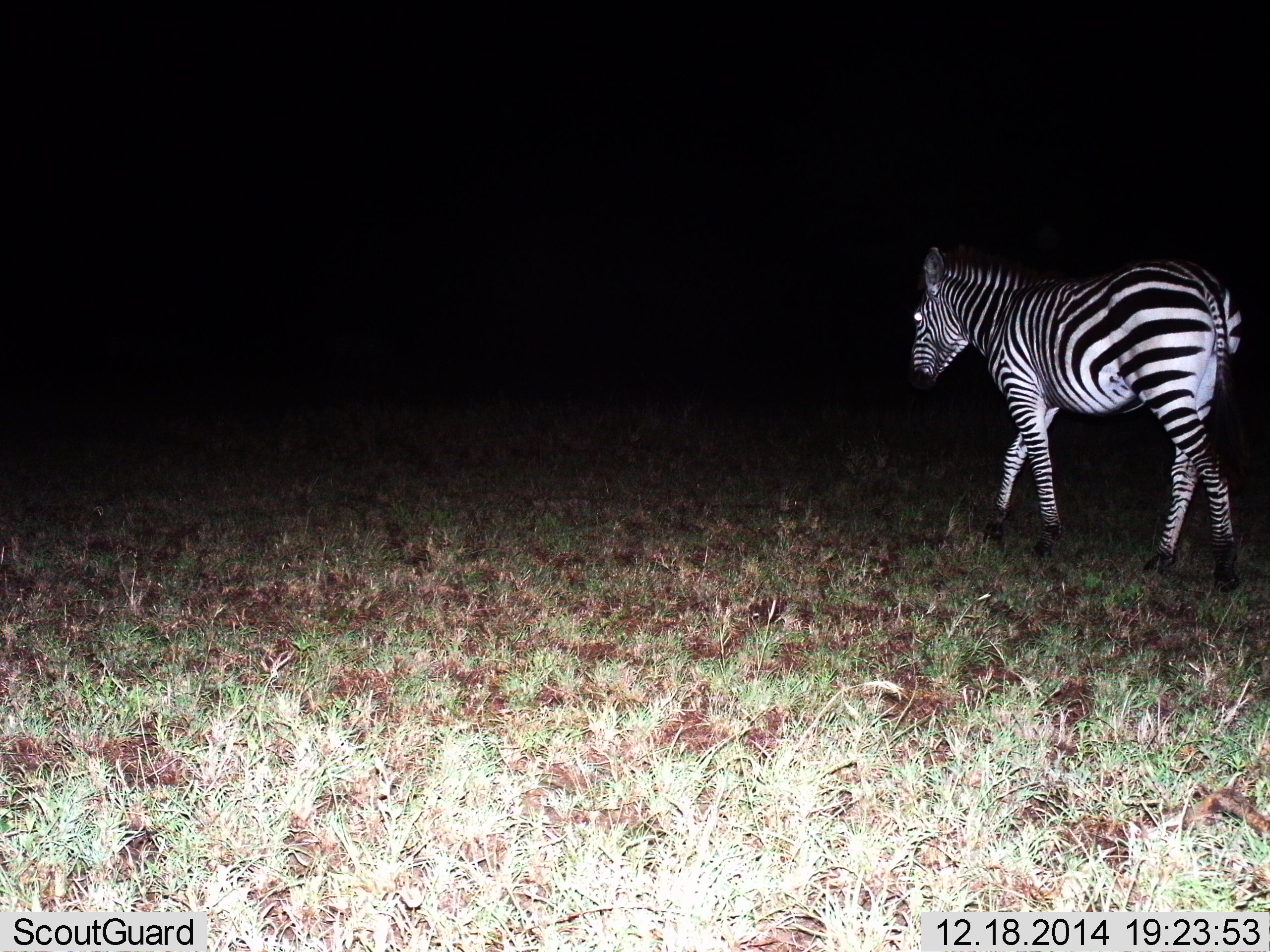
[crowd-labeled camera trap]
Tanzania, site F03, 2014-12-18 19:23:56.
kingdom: Animalia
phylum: Chordata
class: Mammalia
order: Perissodactyla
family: Equidae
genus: Equus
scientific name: Equus quagga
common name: plains zebra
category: zebra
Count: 1.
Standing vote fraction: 10%.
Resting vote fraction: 0%.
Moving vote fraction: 100%.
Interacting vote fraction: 0%.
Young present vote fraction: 0%.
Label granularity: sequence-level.